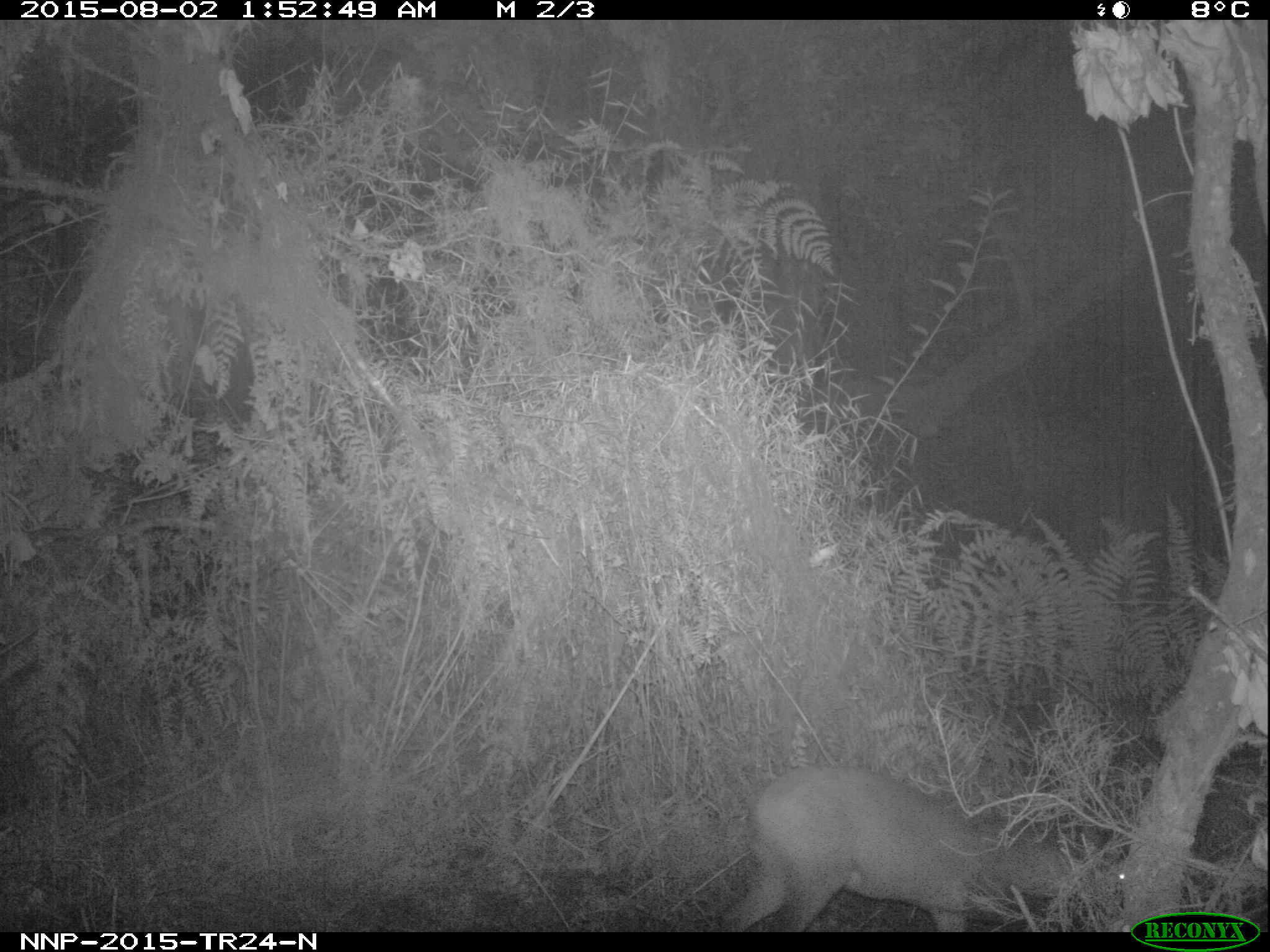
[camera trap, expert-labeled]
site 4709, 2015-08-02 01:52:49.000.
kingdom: Animalia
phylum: Chordata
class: Mammalia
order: Artiodactyla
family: Bovidae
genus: Cephalophus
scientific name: Cephalophus nigrifrons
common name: black-fronted duiker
Cephalophus nigrifrons (black-fronted duiker), count 1.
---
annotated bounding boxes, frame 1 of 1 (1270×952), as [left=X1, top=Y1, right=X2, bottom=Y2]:
cephalophus nigrifrons: [left=730, top=761, right=1131, bottom=931]